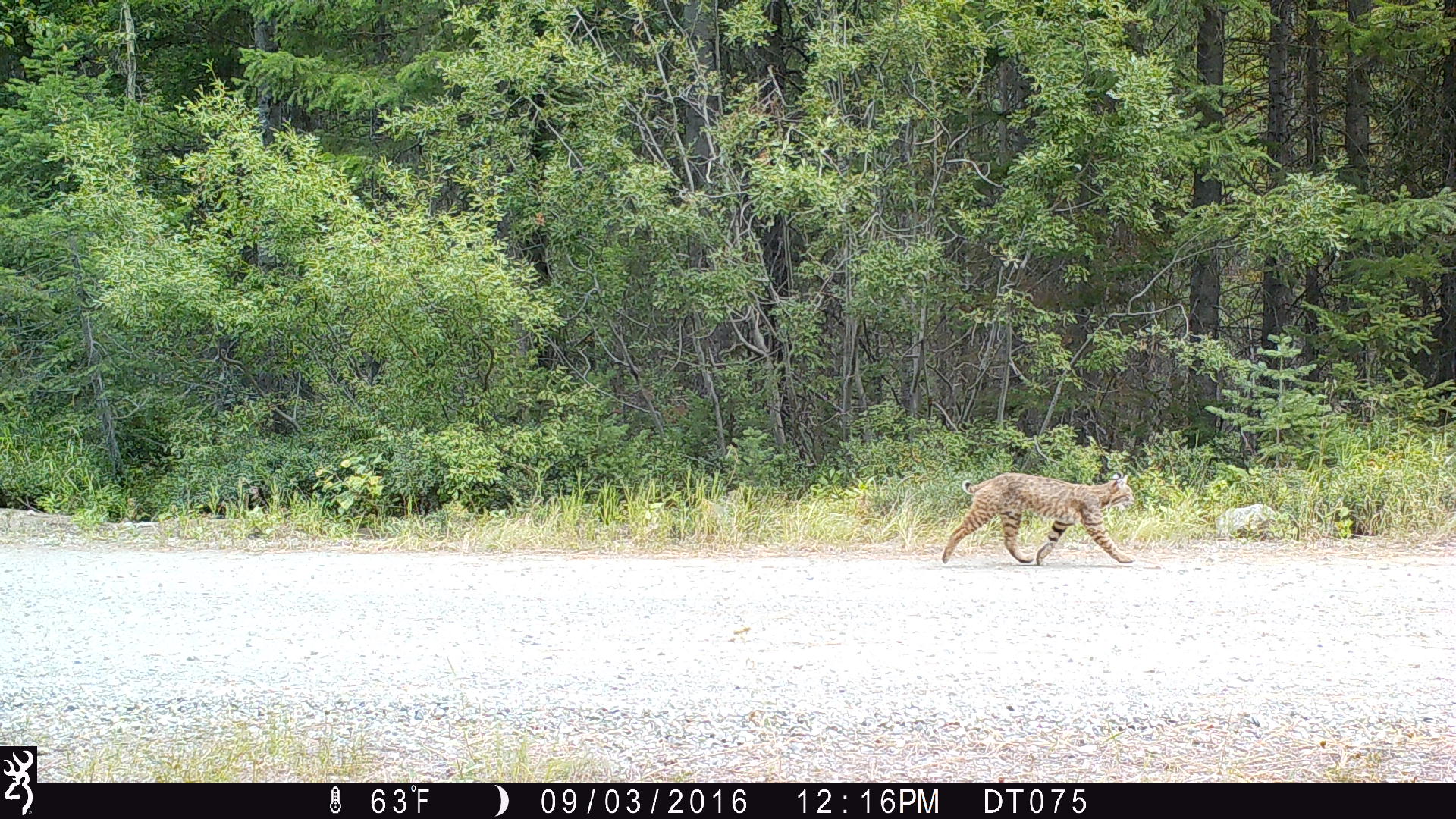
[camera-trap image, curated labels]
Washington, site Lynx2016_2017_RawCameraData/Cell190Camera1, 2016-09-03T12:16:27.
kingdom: Animalia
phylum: Chordata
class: Mammalia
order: Carnivora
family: Felidae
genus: Lynx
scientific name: Lynx rufus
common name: bobcat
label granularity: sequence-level